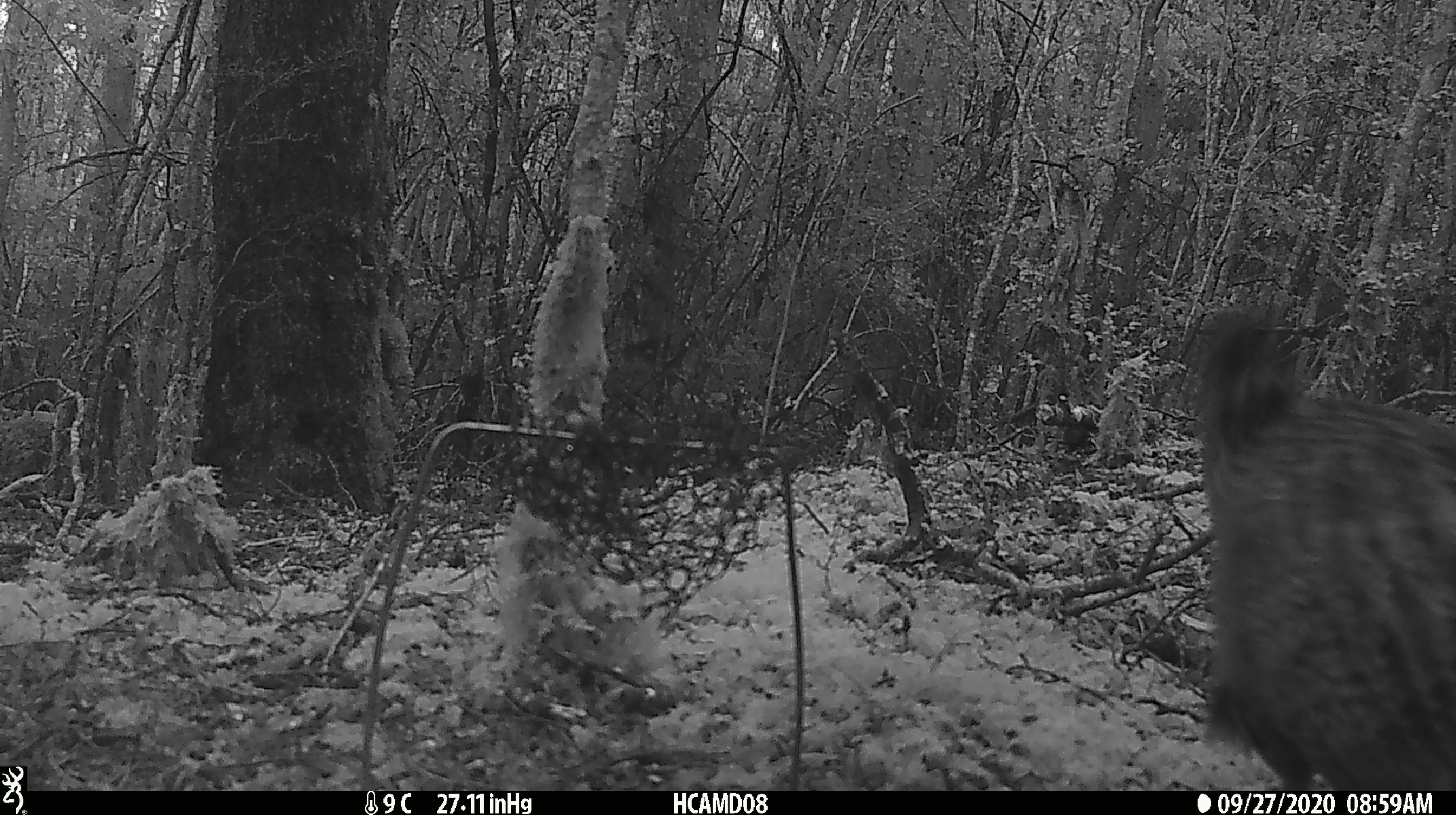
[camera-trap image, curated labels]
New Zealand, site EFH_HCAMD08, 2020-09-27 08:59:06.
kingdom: Animalia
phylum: Chordata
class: Aves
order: Gruiformes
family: Rallidae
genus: Gallirallus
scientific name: Gallirallus australis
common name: weka